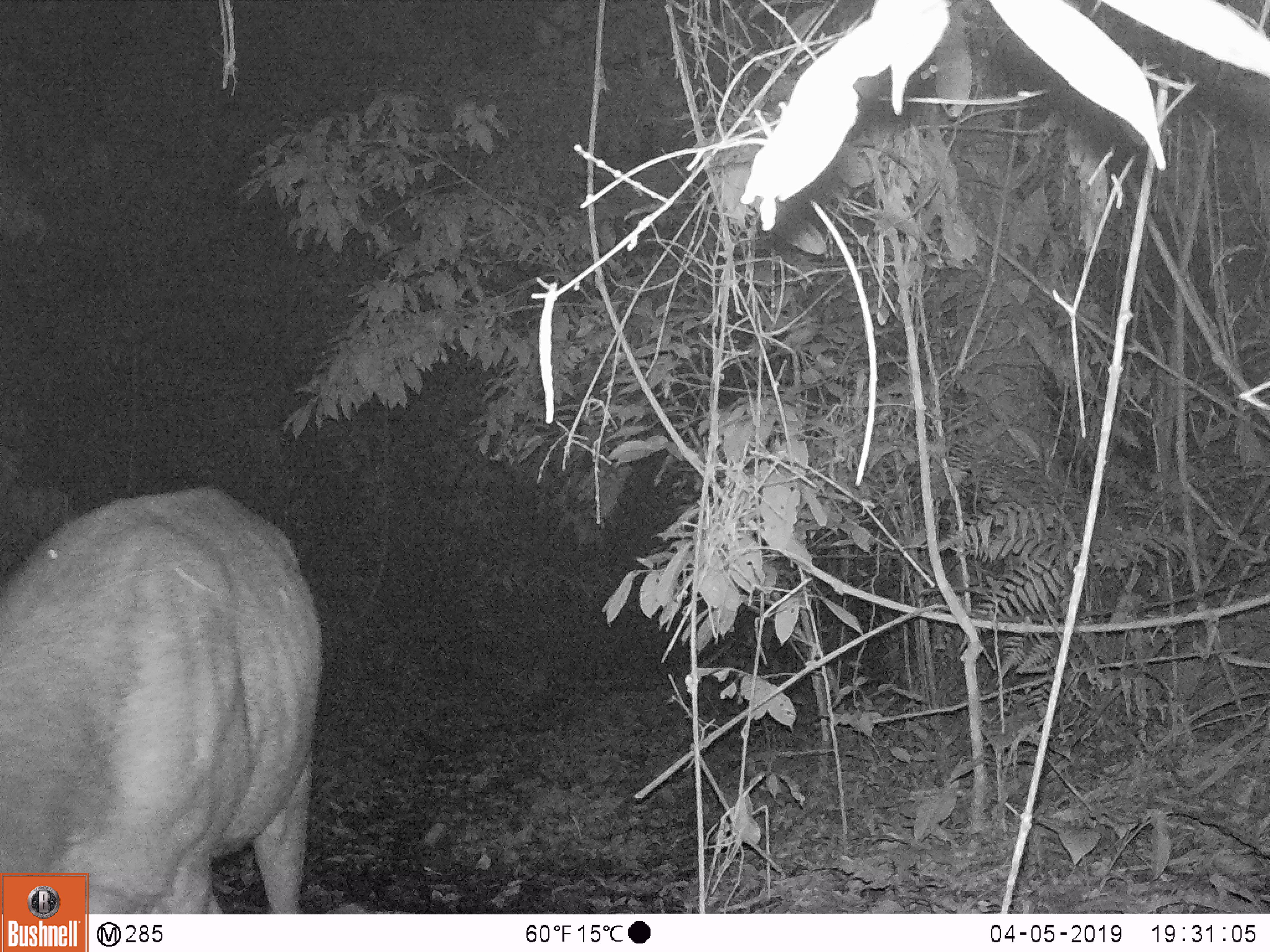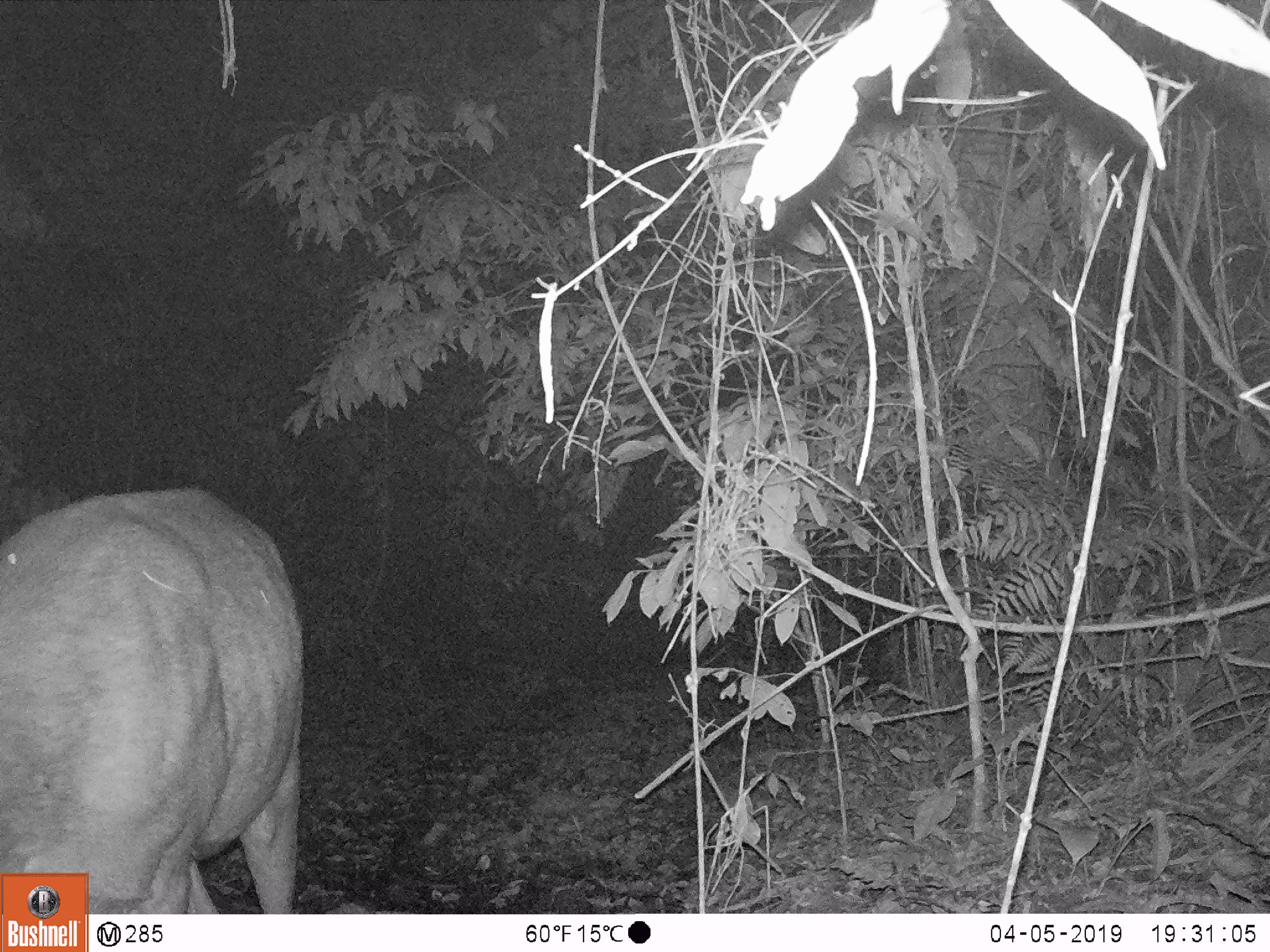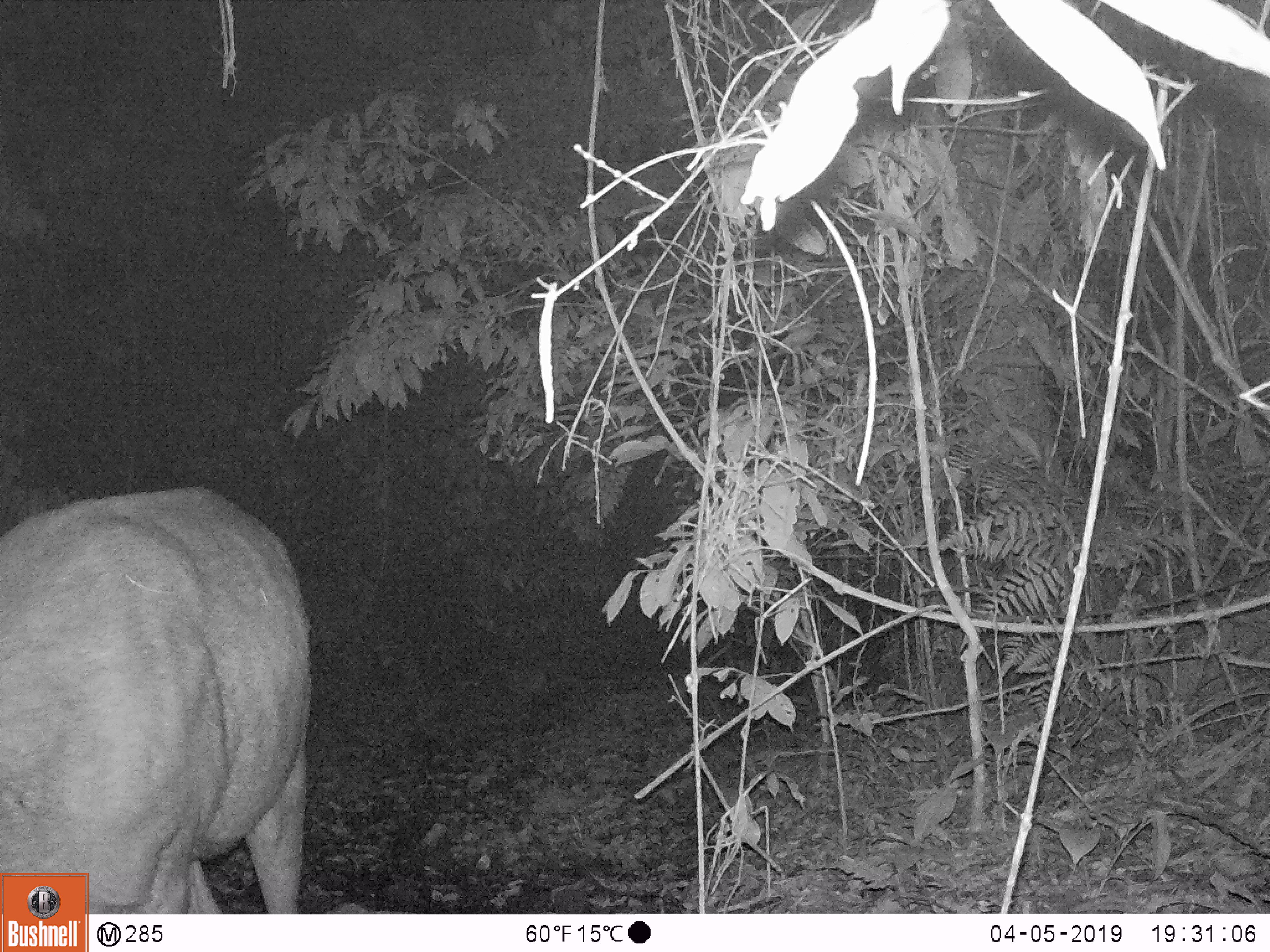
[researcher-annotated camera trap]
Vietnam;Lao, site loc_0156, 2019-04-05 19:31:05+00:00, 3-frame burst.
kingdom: Animalia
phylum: Chordata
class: Mammalia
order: Artiodactyla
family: Cervidae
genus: Rusa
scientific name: Rusa unicolor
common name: sambar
Sambar (Rusa unicolor). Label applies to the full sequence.